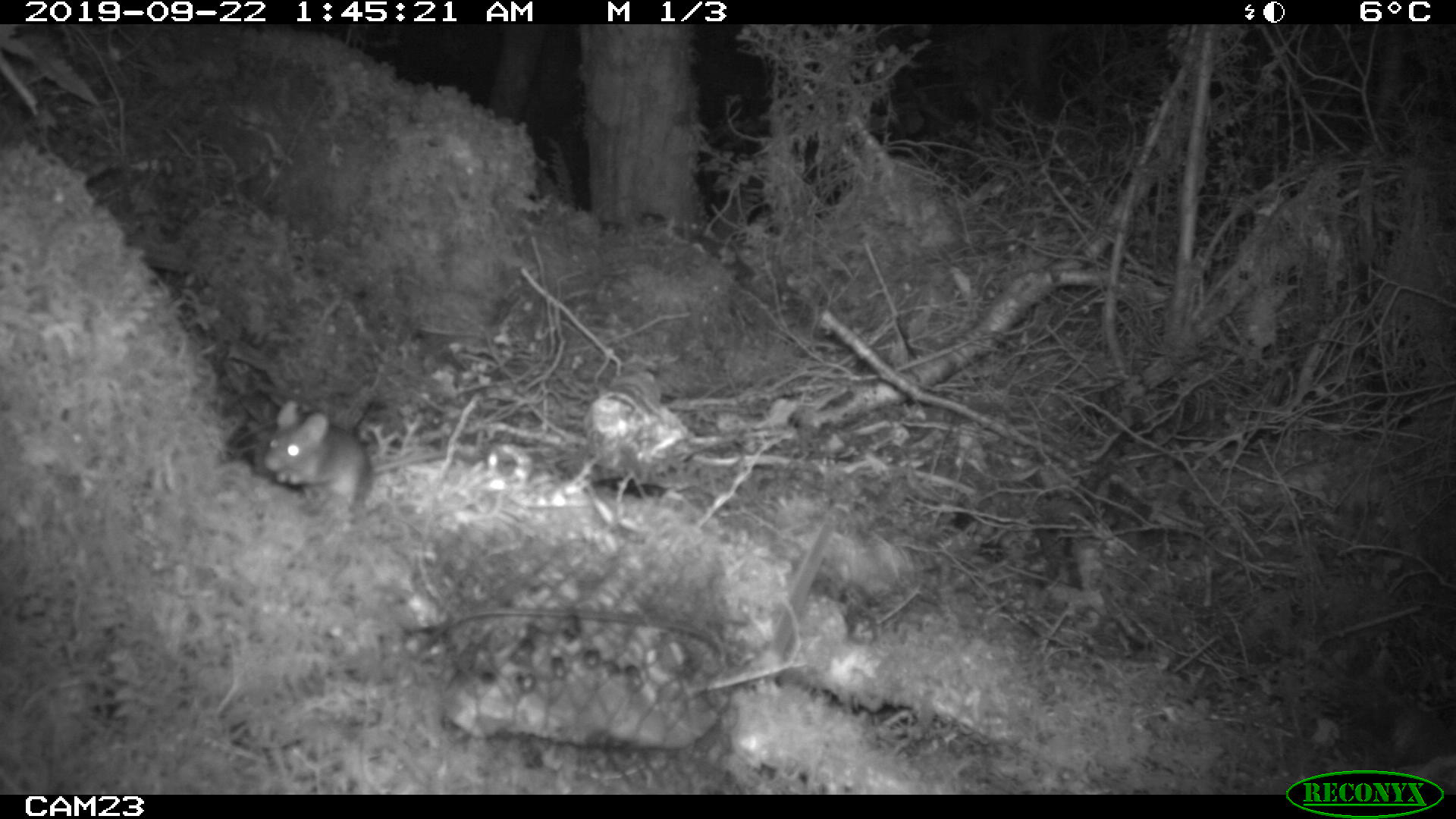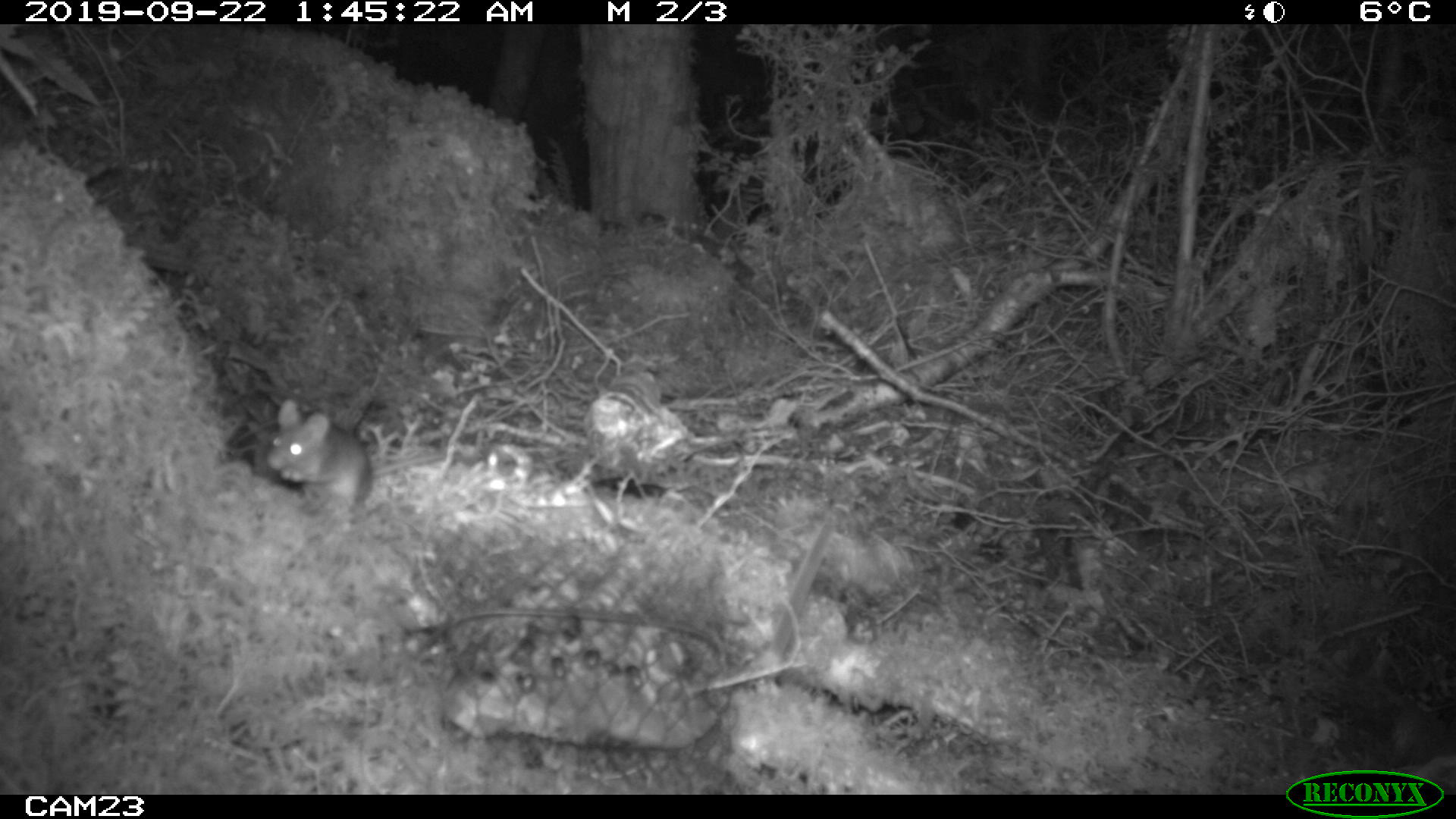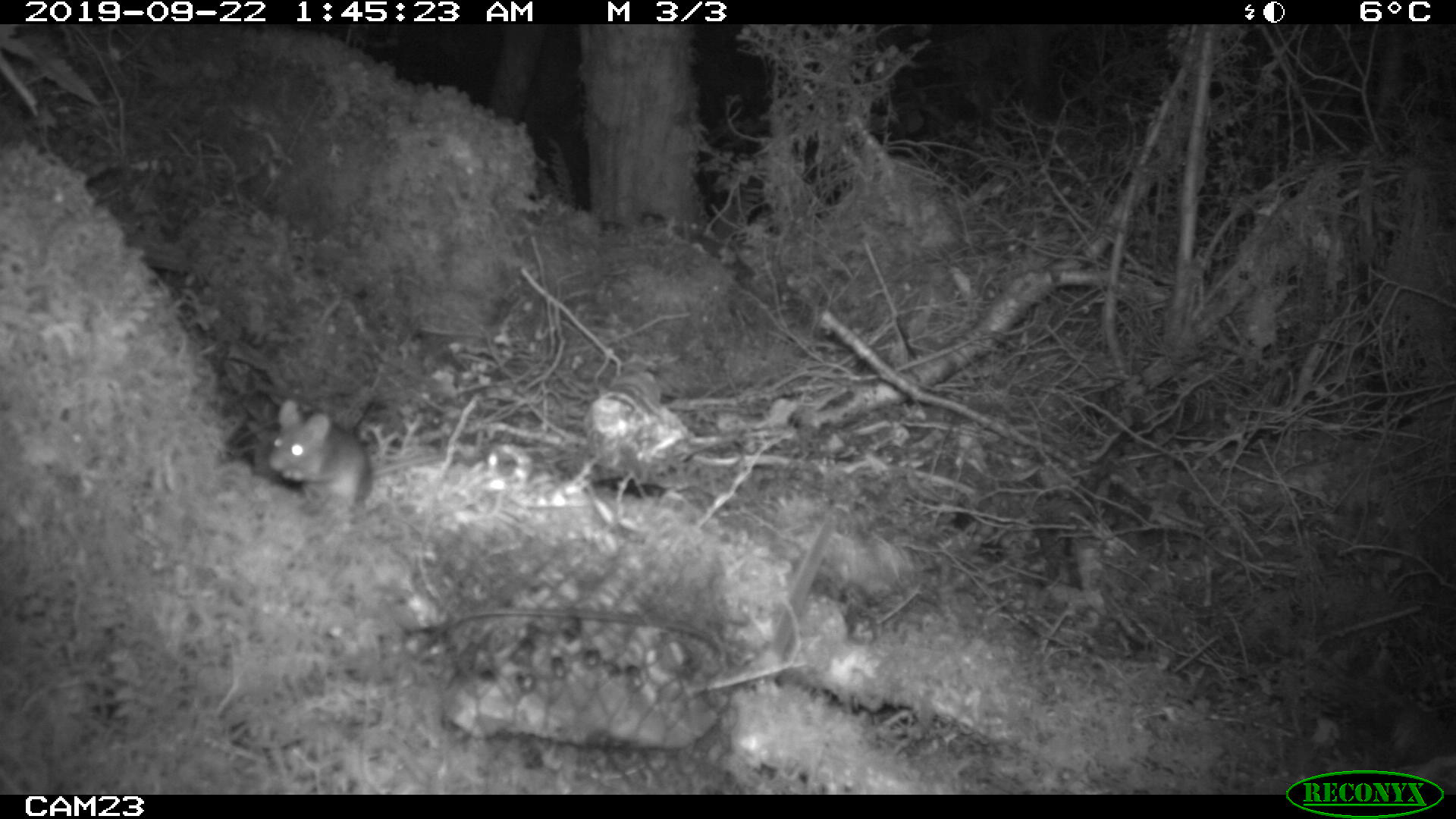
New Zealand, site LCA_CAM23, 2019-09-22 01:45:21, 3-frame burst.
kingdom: Animalia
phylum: Chordata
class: Mammalia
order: Rodentia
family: Muridae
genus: Mus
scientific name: Mus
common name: mouse